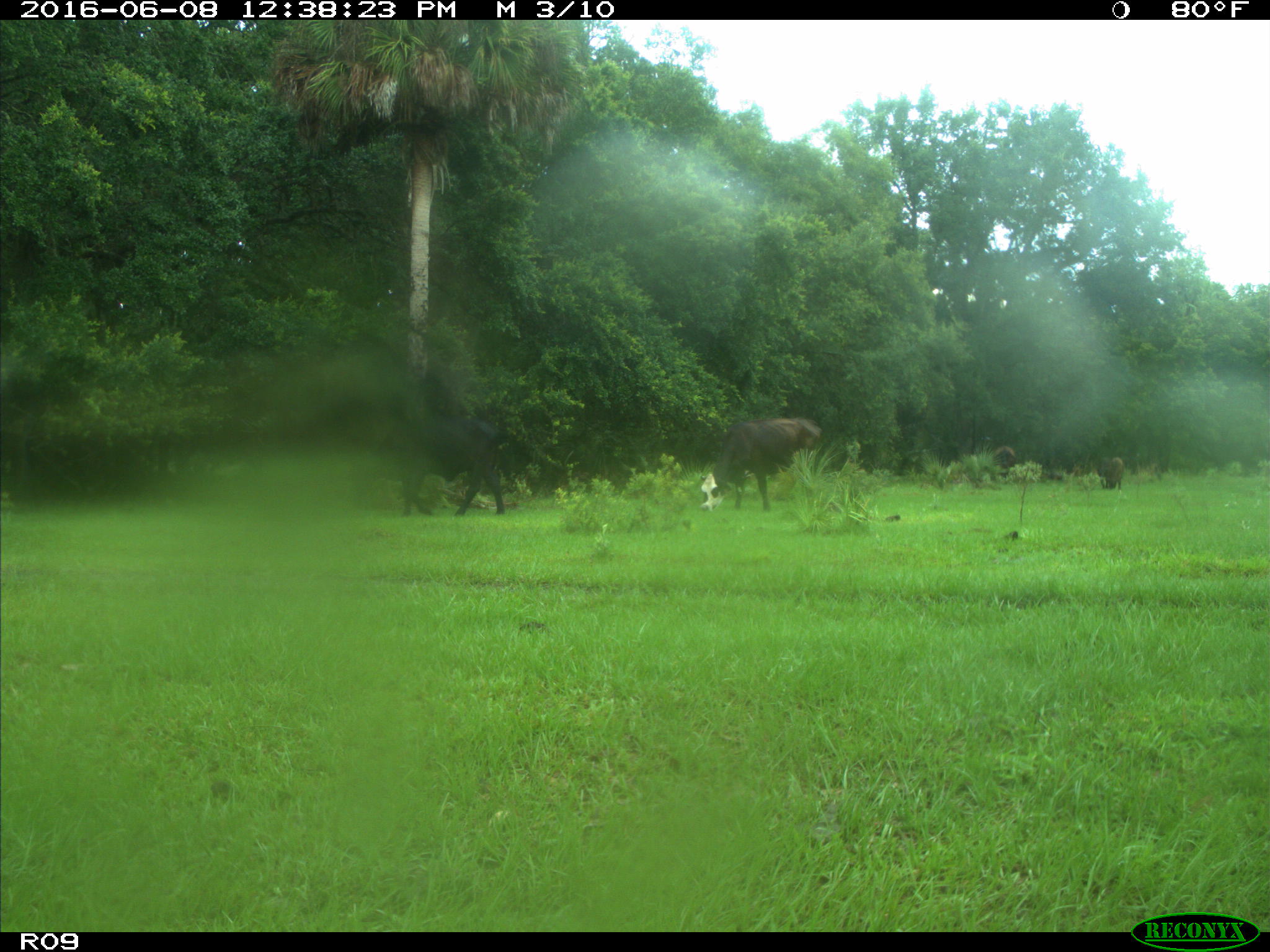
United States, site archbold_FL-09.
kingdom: Animalia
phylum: Chordata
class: Mammalia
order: Artiodactyla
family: Bovidae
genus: Bos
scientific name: Bos taurus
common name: domestic cow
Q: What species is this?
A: Bos taurus (domestic cow).